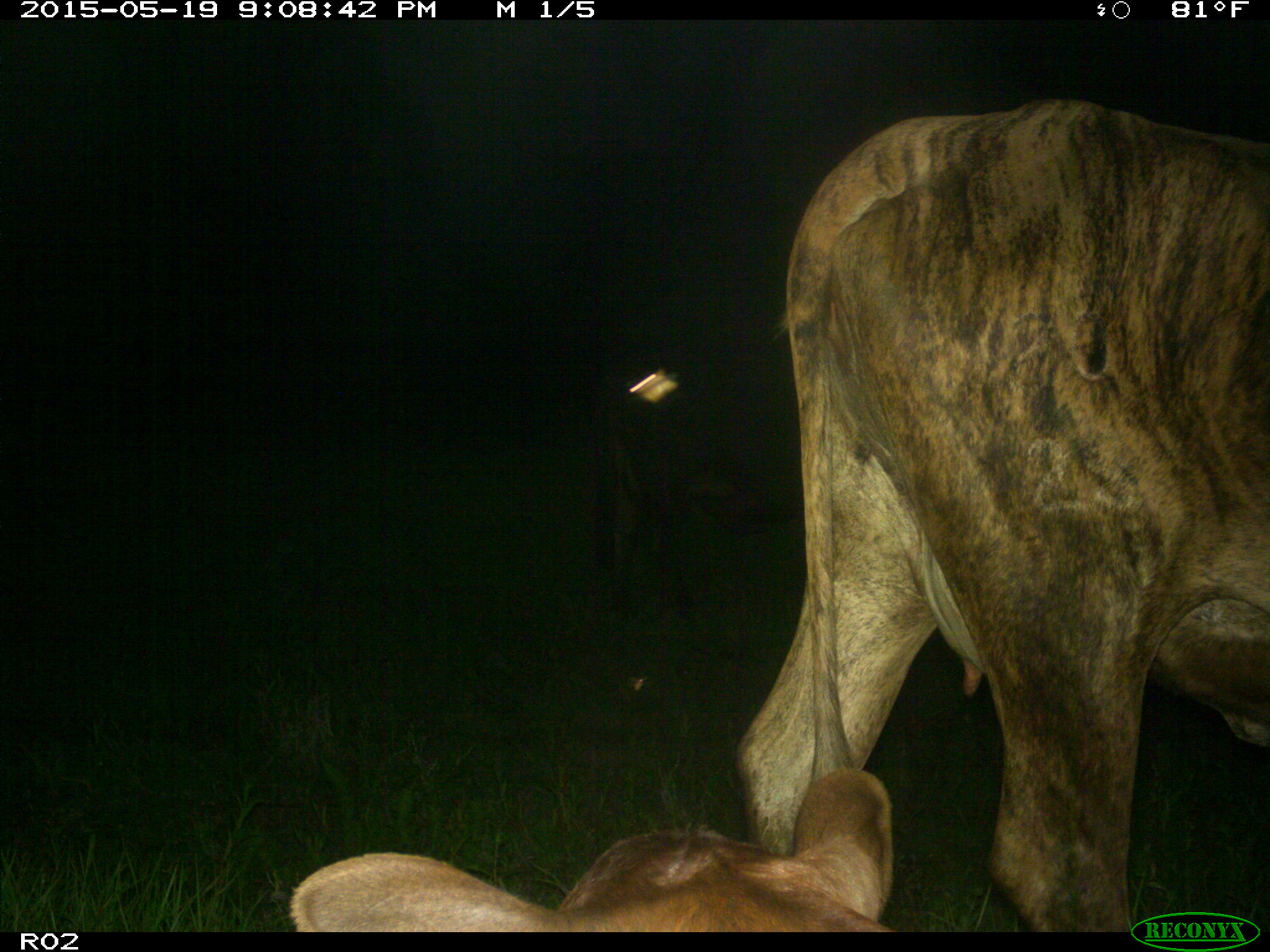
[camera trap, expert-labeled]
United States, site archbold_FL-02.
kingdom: Animalia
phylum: Chordata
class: Mammalia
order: Artiodactyla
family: Bovidae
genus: Bos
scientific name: Bos taurus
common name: domestic cow